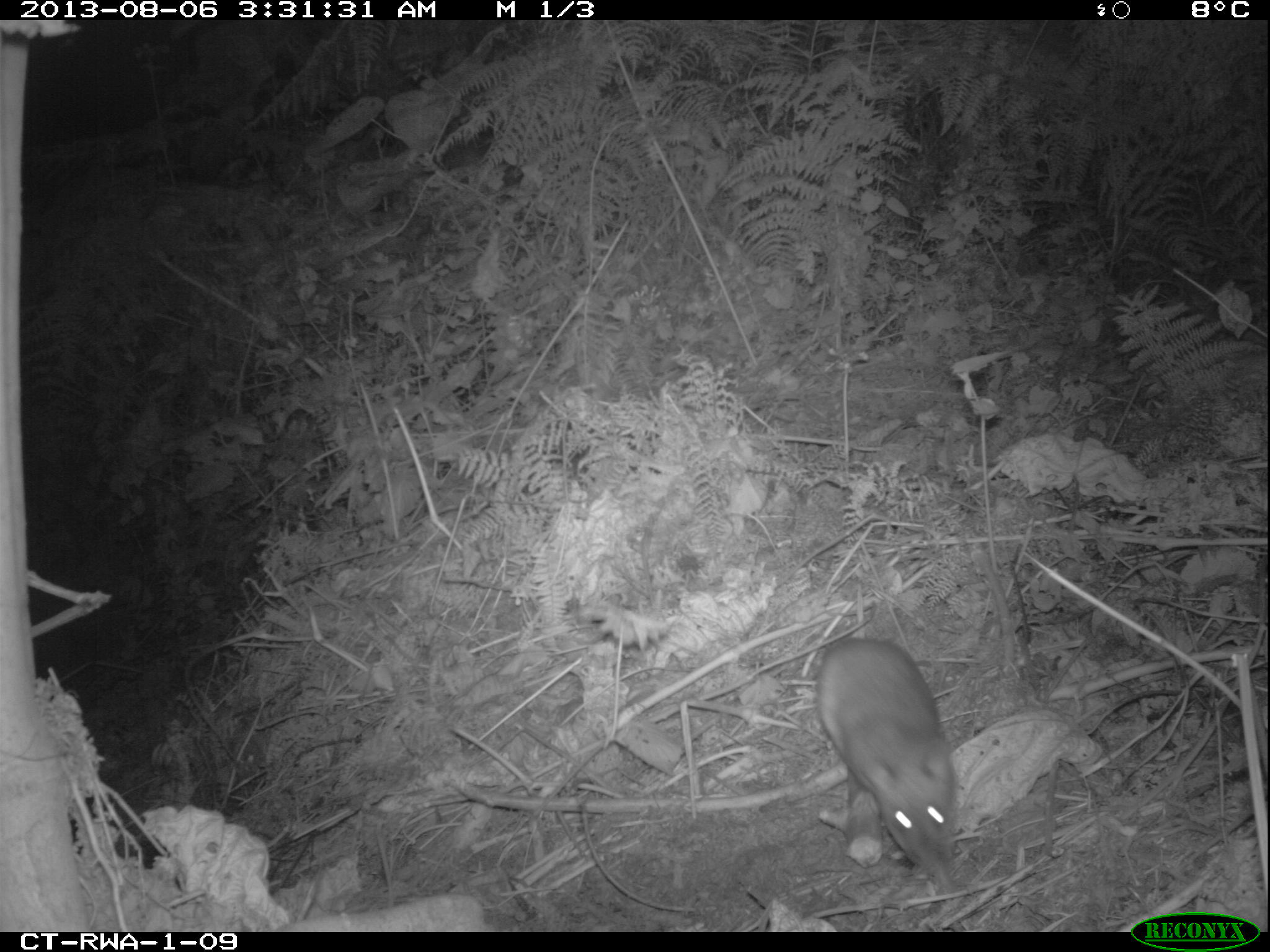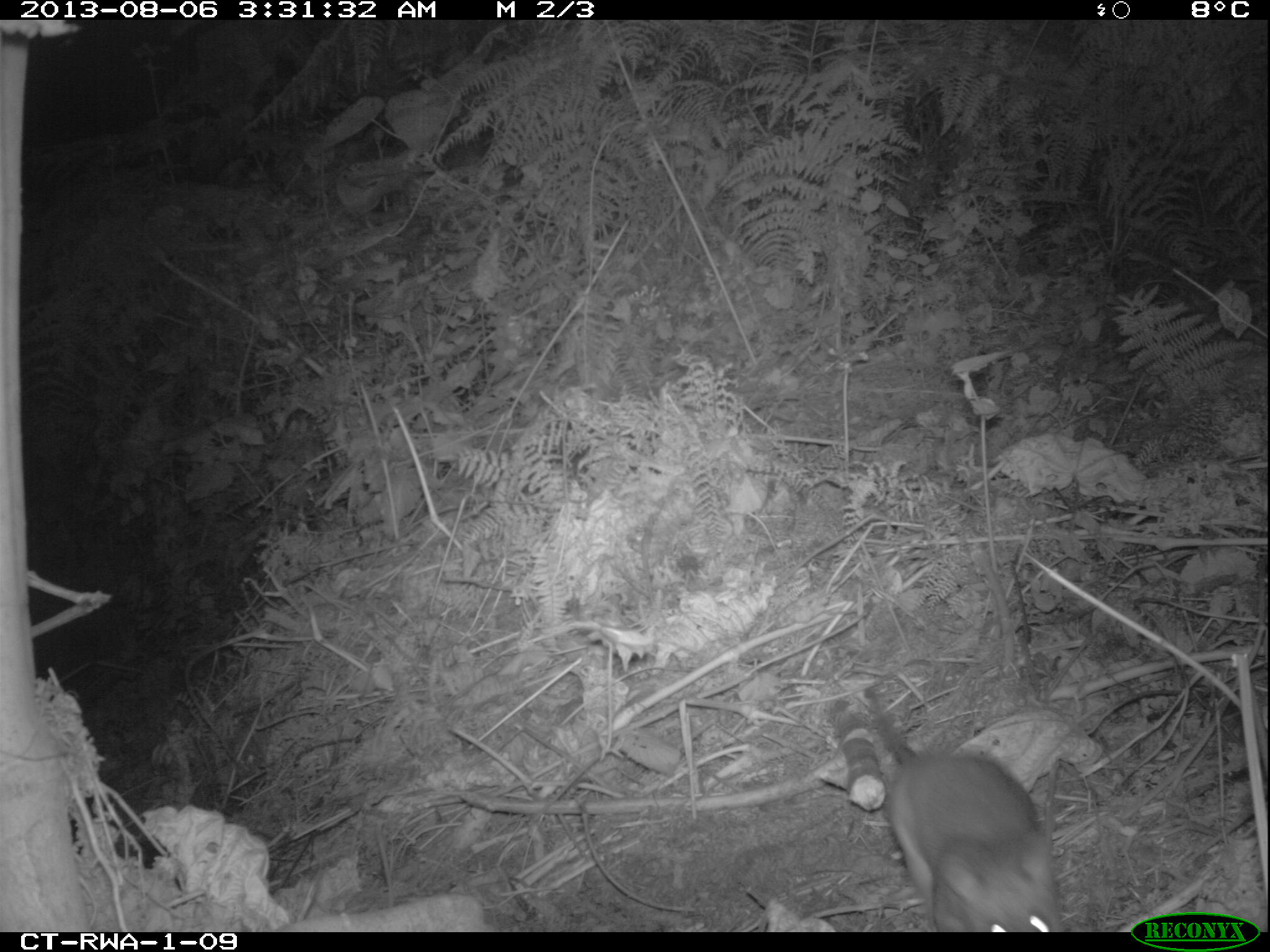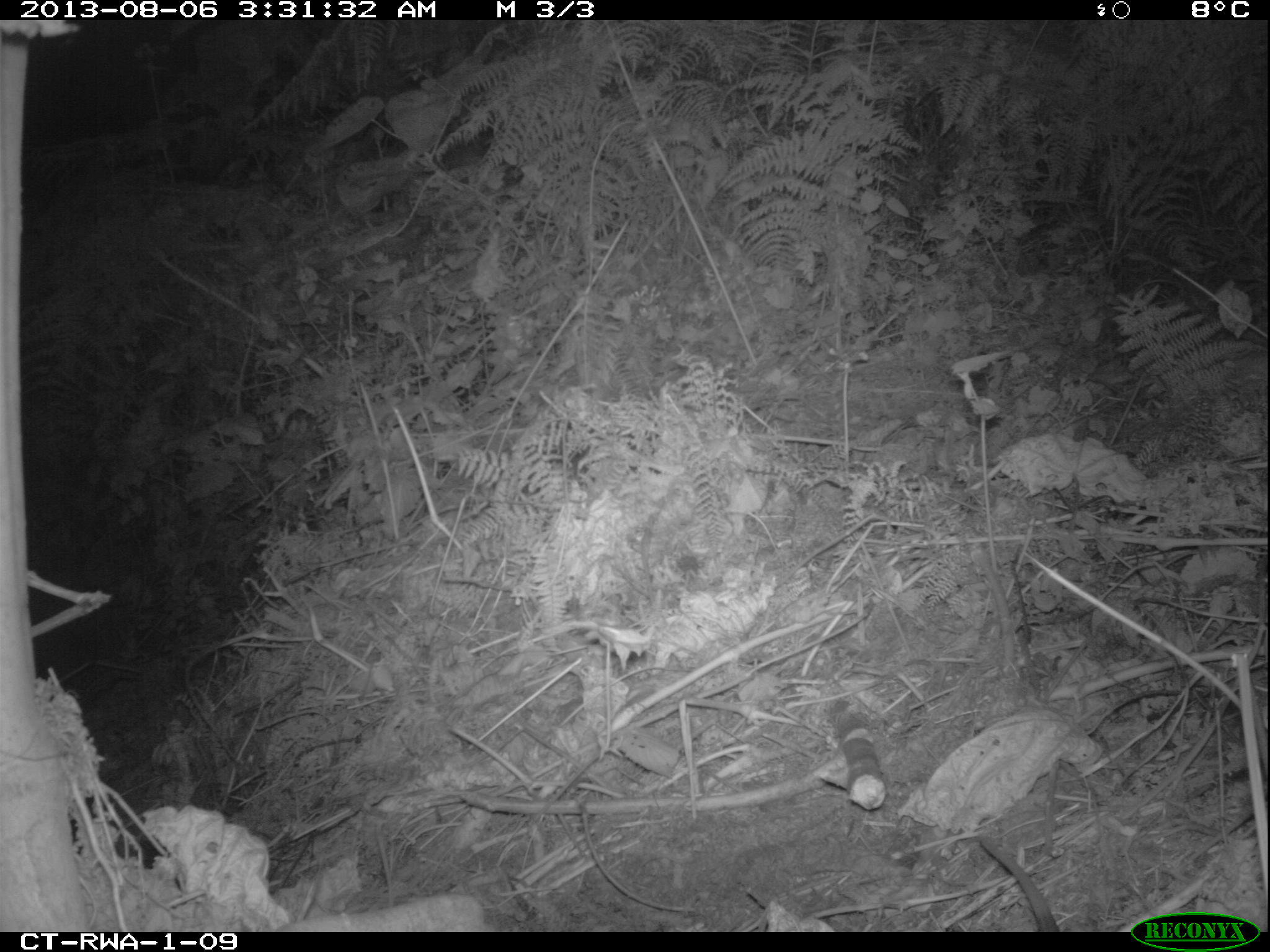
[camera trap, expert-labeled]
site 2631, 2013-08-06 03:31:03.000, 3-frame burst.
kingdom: Animalia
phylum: Chordata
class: Mammalia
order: Rodentia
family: Nesomyidae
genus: Cricetomys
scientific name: Cricetomys gambianus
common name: african giant pouched rat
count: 1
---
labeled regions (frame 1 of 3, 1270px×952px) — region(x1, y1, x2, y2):
cricetomys gambianus: region(811, 629, 960, 881)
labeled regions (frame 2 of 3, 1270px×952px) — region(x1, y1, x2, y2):
cricetomys gambianus: region(858, 683, 1064, 929)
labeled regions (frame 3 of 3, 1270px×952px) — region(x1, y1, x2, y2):
cricetomys gambianus: region(965, 828, 1059, 932)